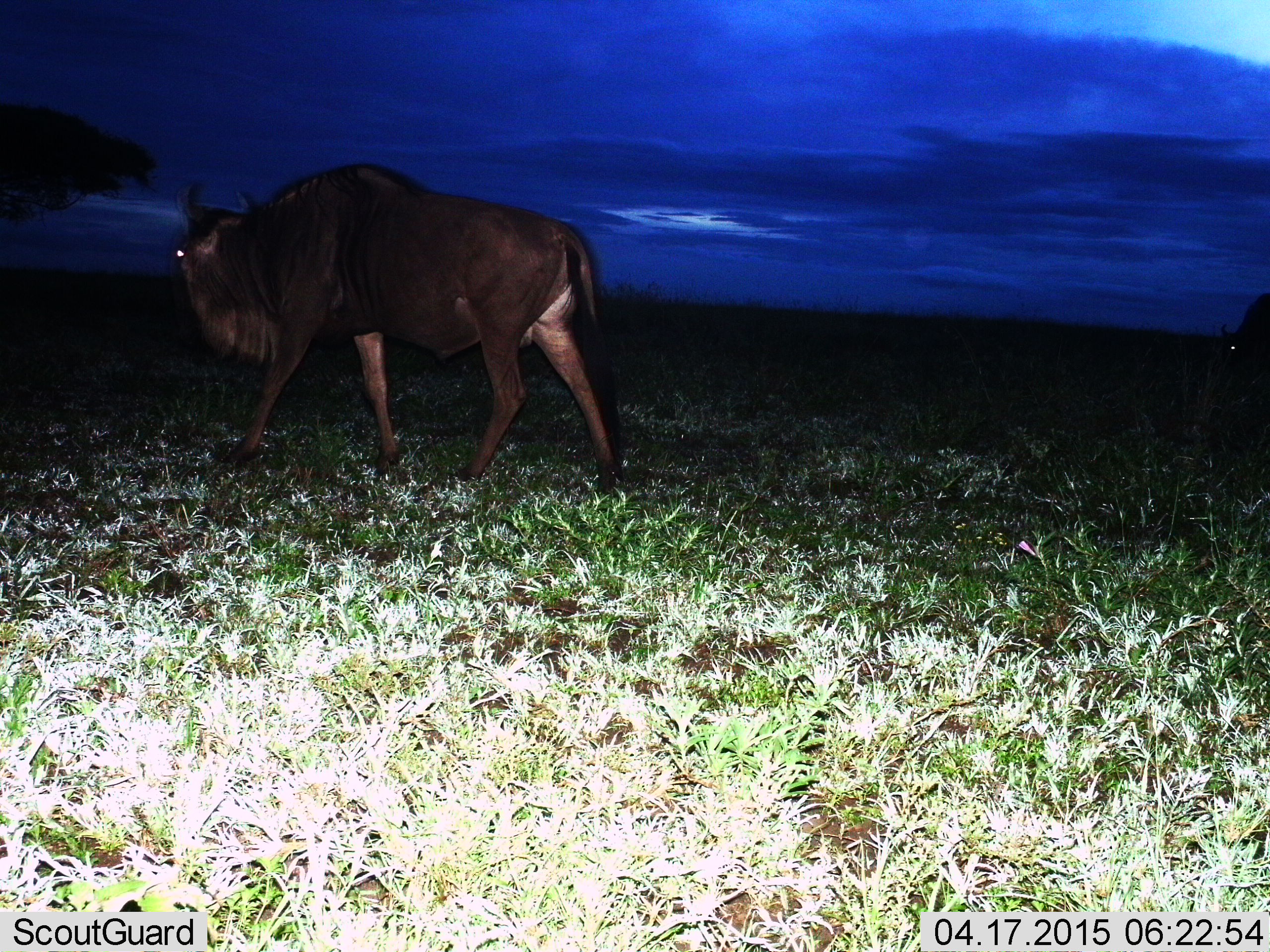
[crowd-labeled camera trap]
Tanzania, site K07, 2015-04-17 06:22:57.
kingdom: Animalia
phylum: Chordata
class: Mammalia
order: Artiodactyla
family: Bovidae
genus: Connochaetes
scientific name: Connochaetes taurinus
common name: blue wildebeest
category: wildebeest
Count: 2.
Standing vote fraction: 20%.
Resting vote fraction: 0%.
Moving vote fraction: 90%.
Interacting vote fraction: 0%.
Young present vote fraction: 0%.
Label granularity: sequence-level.